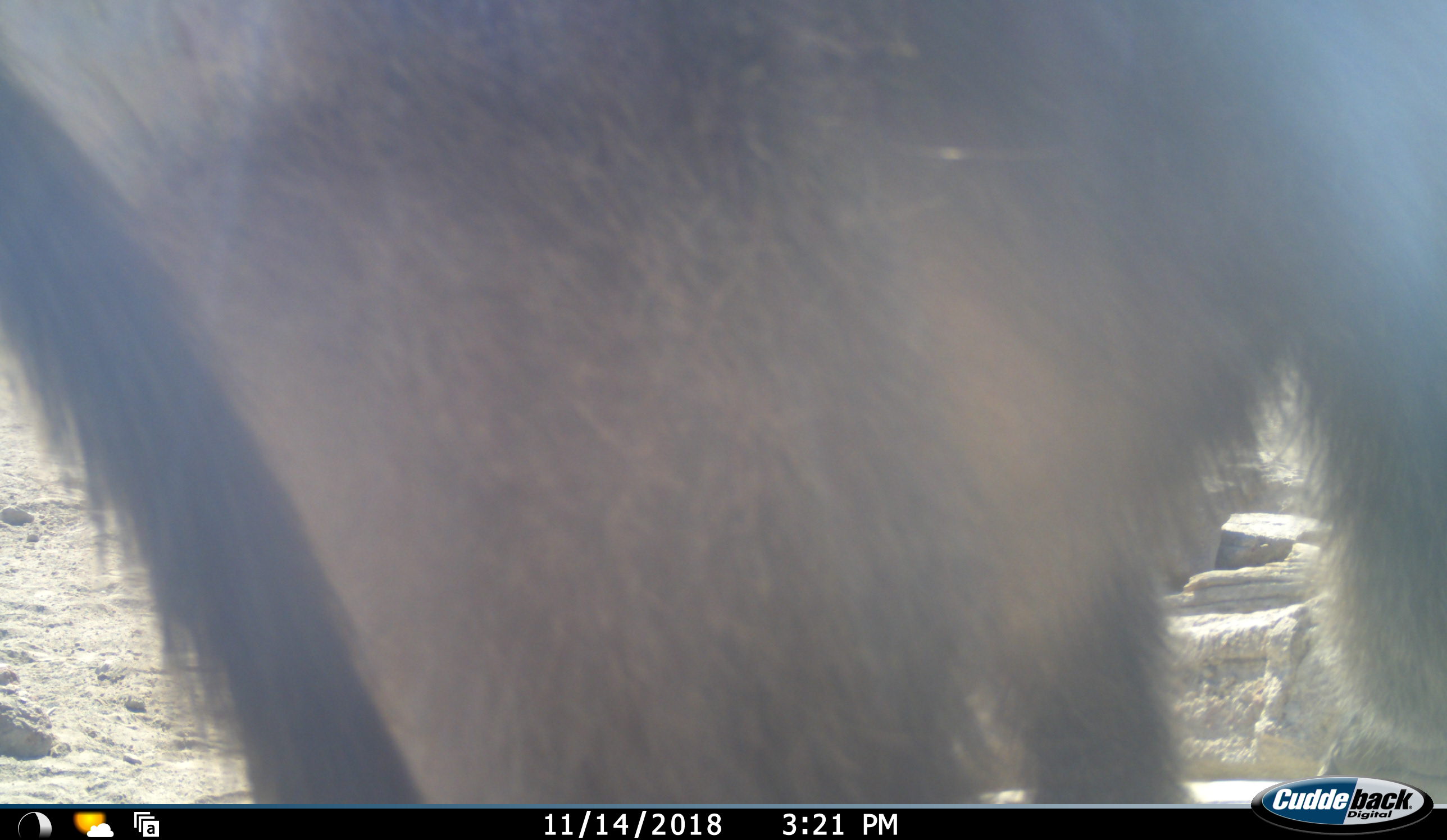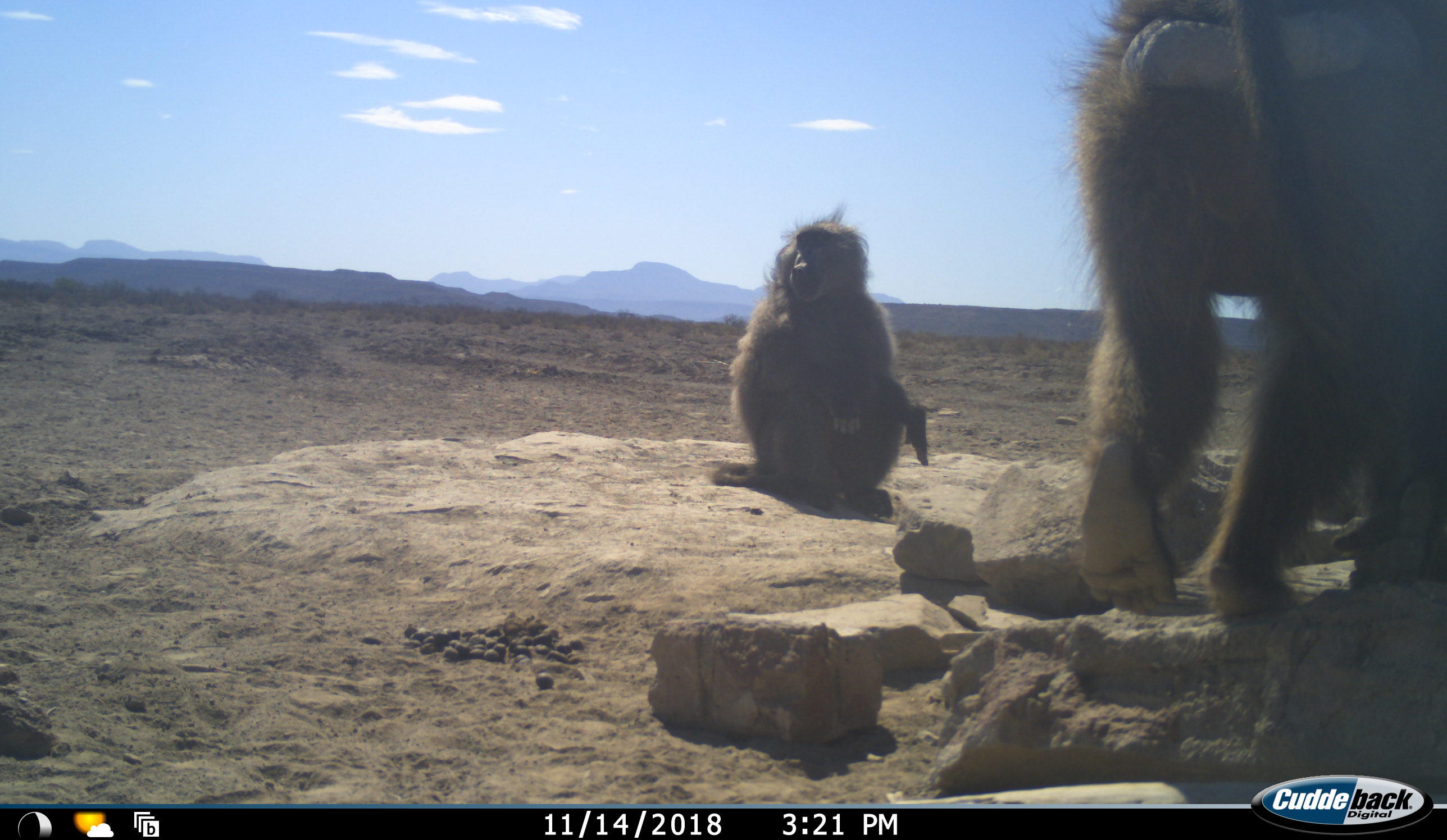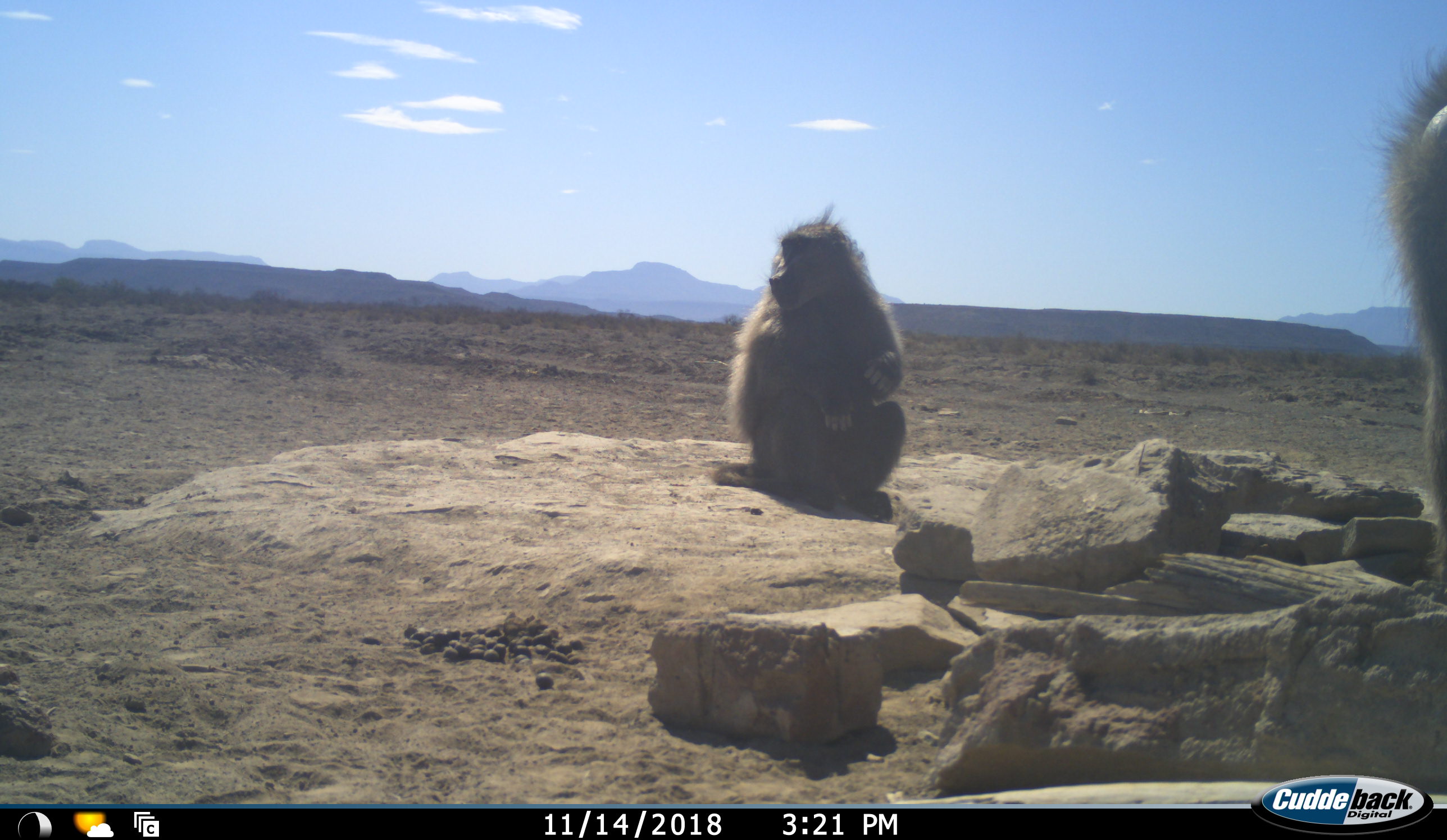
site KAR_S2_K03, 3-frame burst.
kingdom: Animalia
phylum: Chordata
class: Mammalia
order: Primates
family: Cercopithecidae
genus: Papio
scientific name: Papio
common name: baboon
Baboon (Papio), count 2. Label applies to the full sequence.